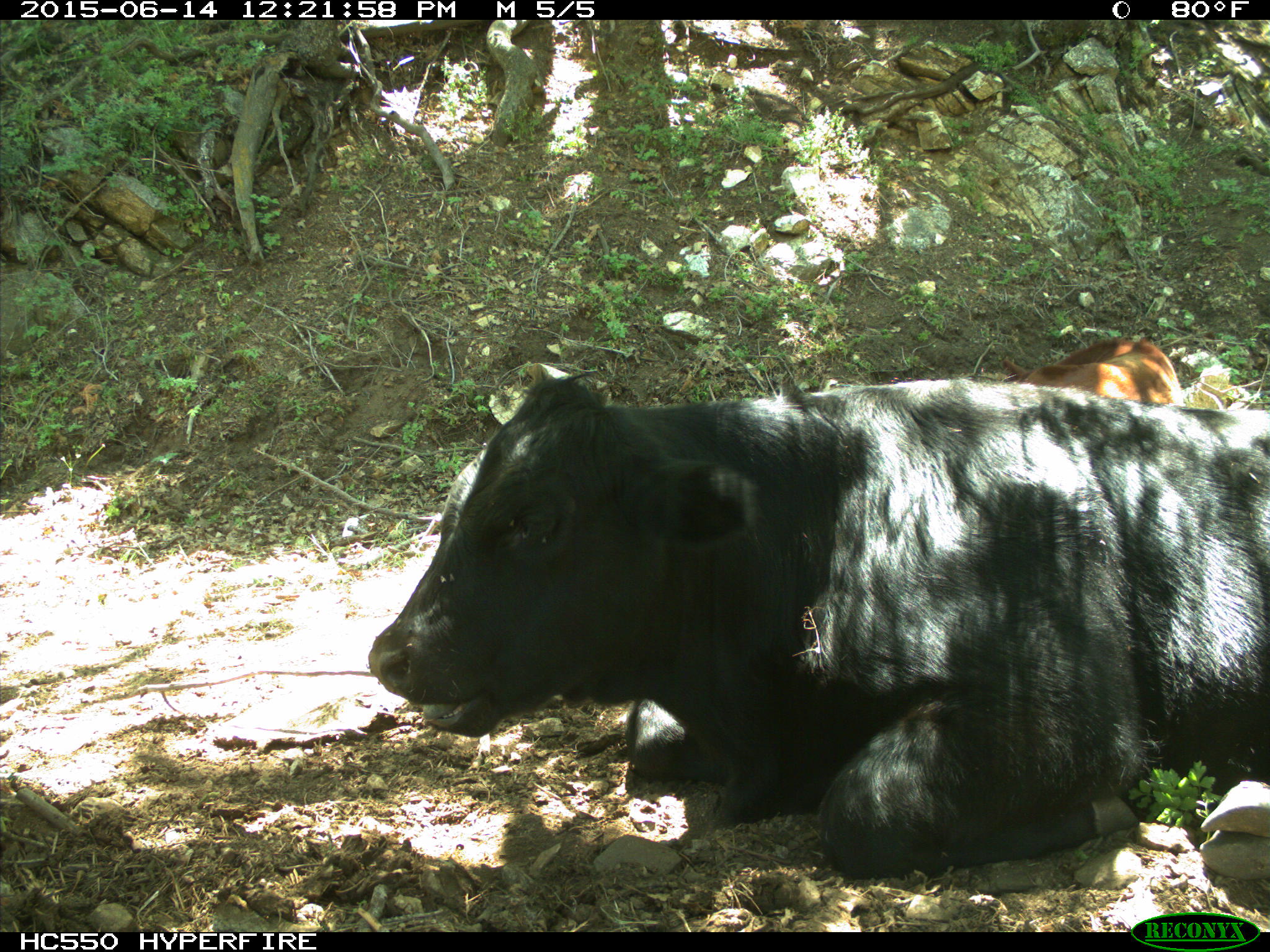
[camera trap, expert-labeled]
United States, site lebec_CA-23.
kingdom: Animalia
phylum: Chordata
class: Mammalia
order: Artiodactyla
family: Bovidae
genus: Bos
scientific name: Bos taurus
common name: domestic cow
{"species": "Bos taurus (domestic cow)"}